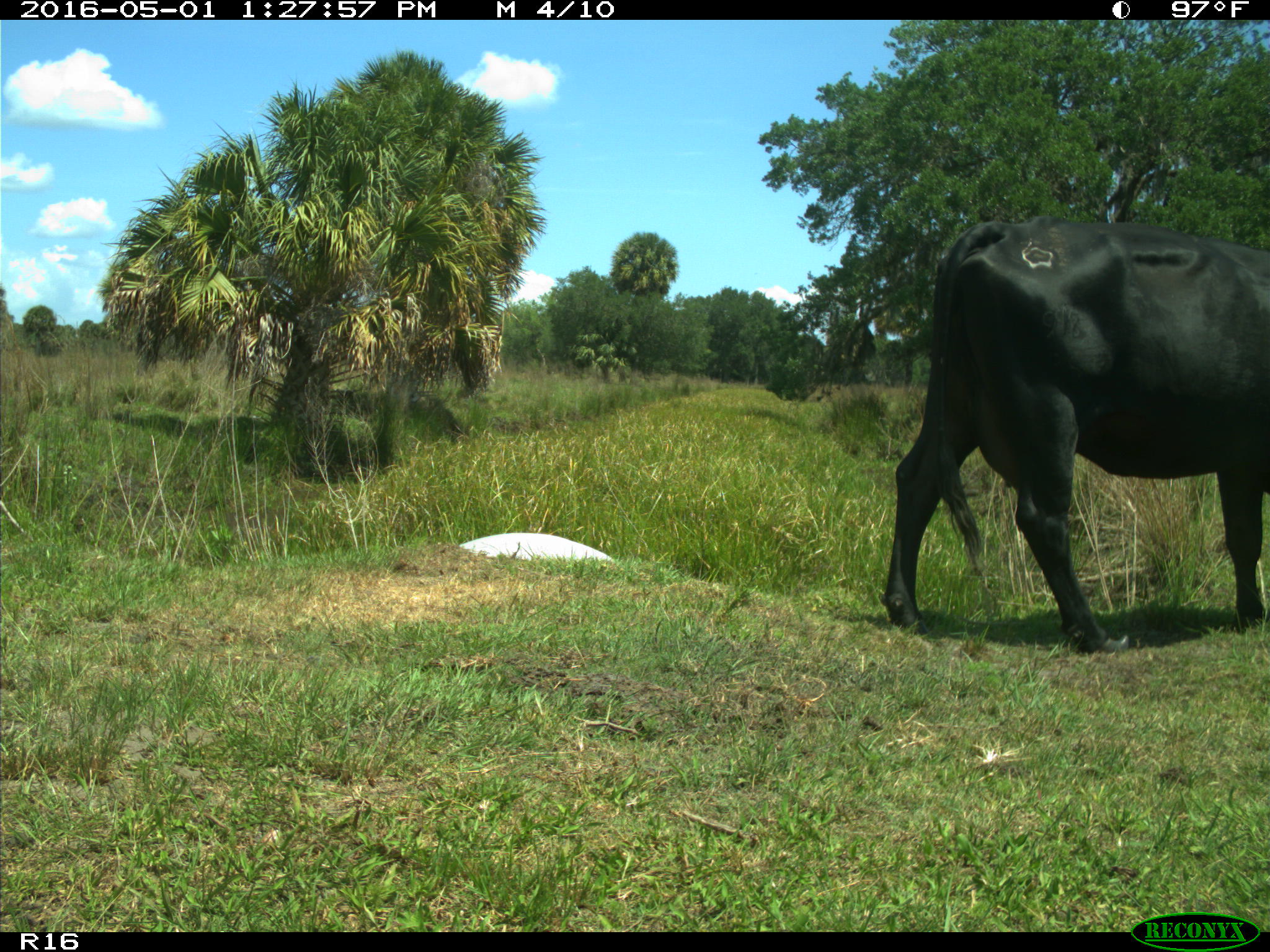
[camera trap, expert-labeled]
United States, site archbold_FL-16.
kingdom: Animalia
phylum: Chordata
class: Mammalia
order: Artiodactyla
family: Bovidae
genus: Bos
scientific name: Bos taurus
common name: domestic cow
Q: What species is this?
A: Bos taurus (domestic cow).